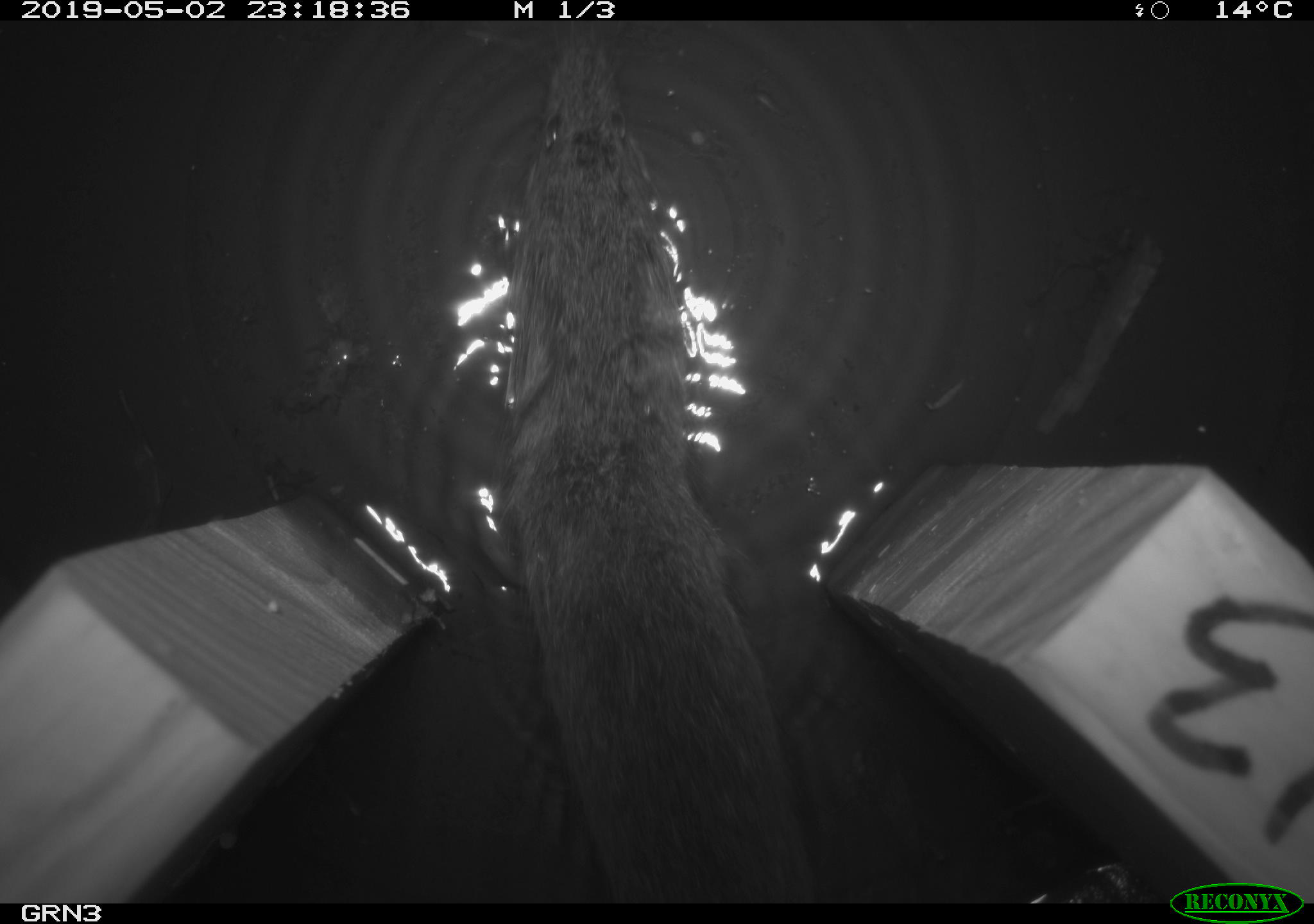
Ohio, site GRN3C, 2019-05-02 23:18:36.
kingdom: Animalia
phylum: Chordata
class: Mammalia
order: Rodentia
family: Cricetidae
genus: Microtus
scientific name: Microtus pennsylvanicus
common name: meadow vole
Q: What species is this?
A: Meadow vole (Microtus pennsylvanicus).